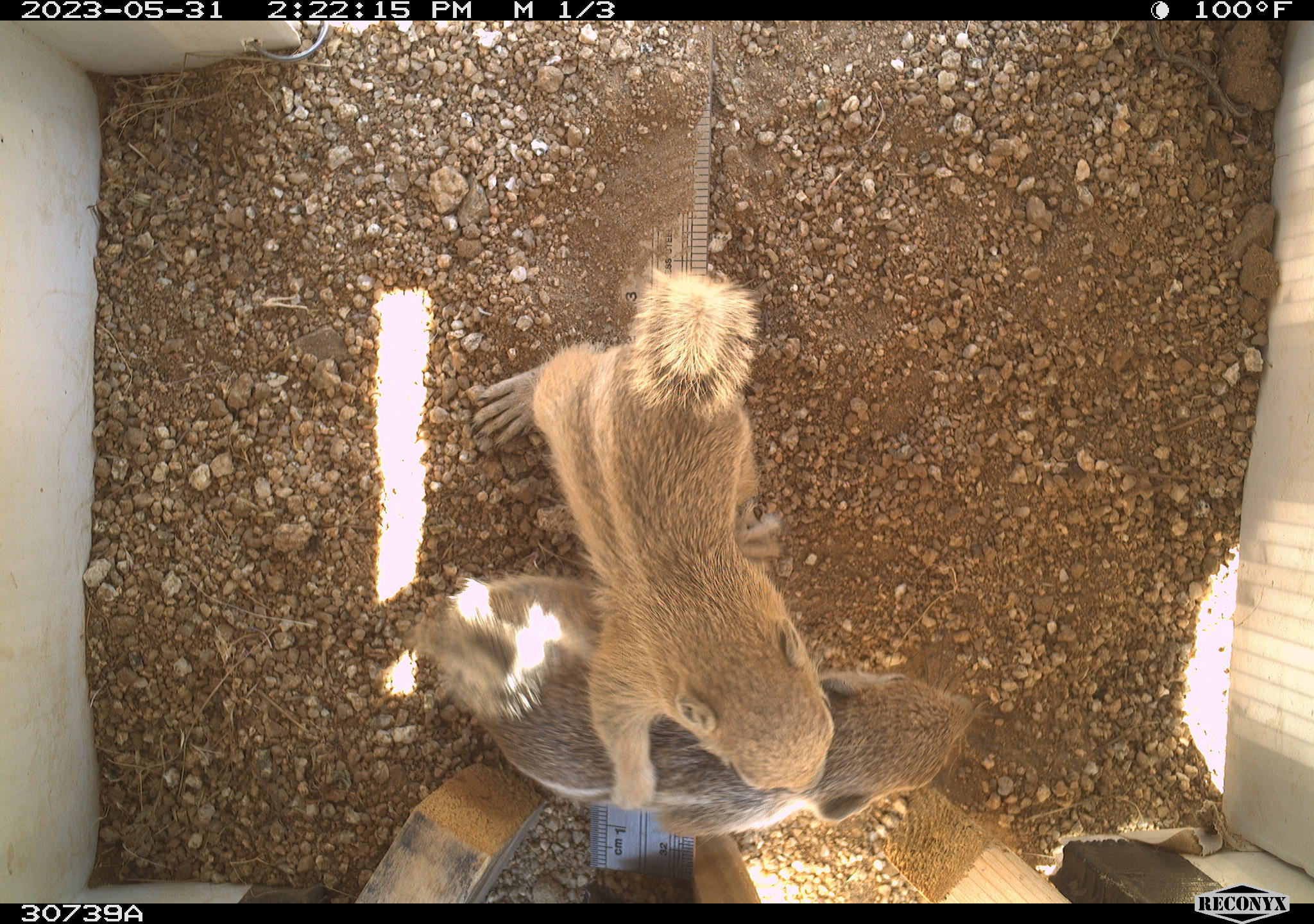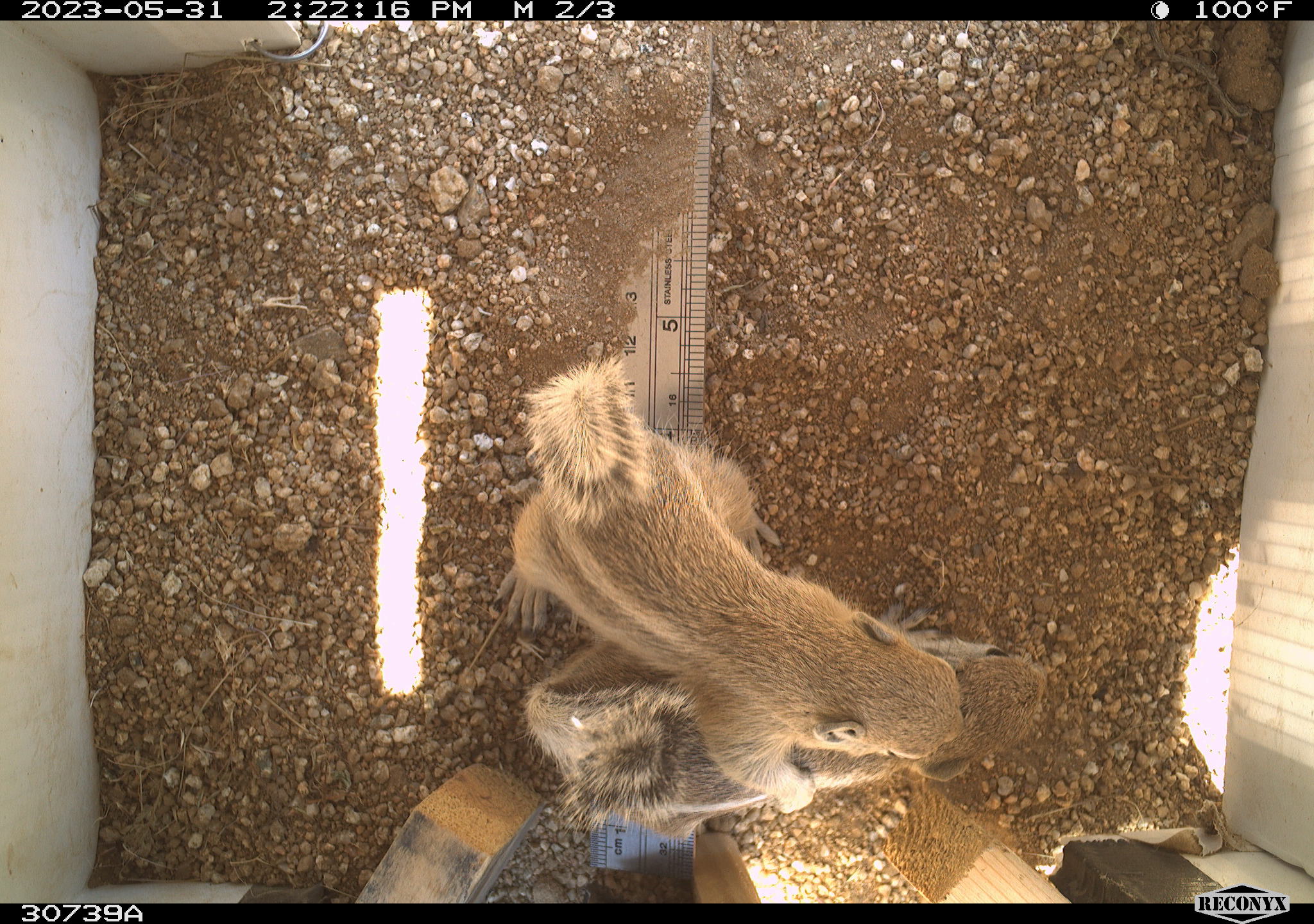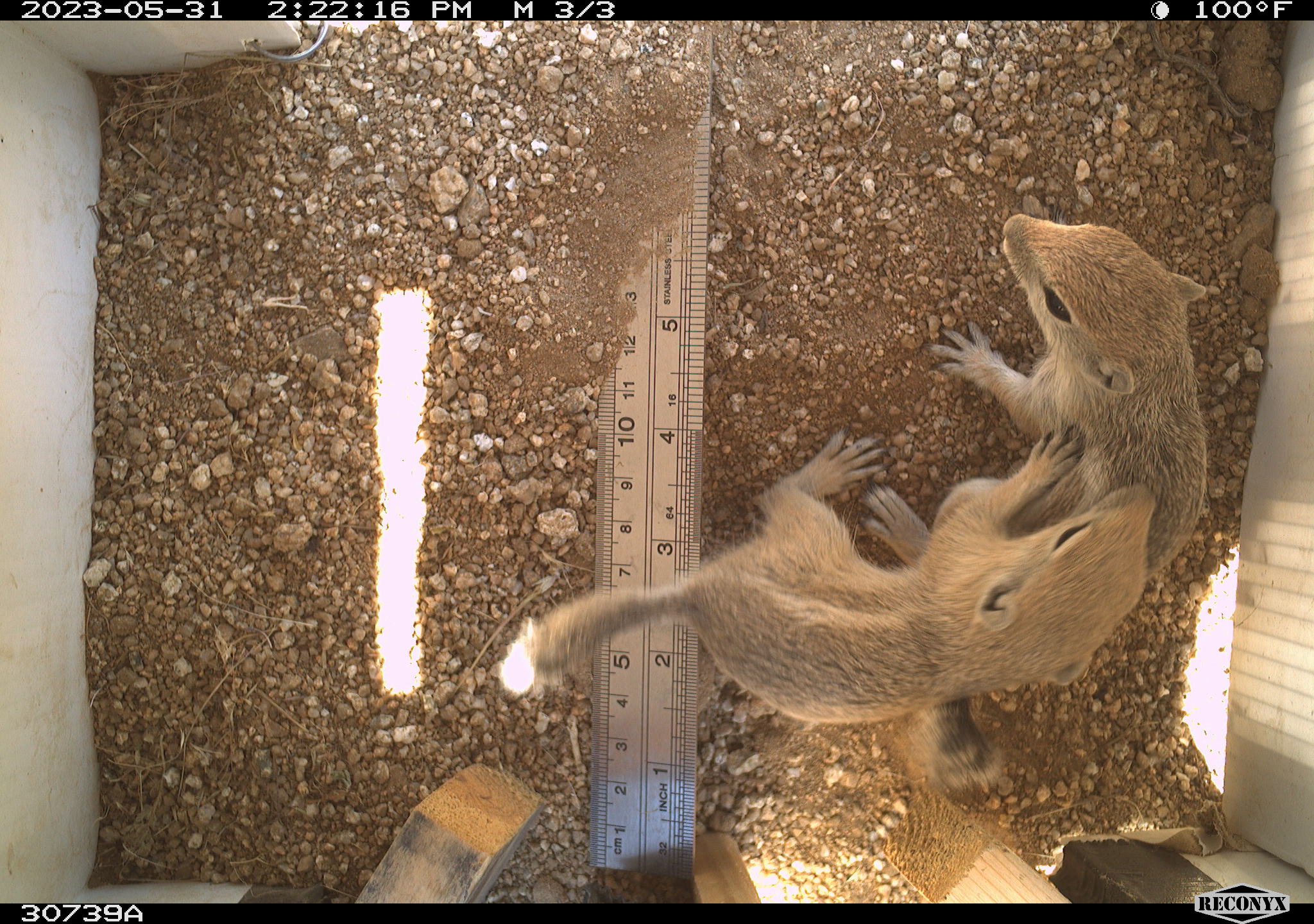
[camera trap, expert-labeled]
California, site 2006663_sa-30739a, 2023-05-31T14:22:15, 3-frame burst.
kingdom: Animalia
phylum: Chordata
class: Mammalia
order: Rodentia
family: Sciuridae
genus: Ammospermophilus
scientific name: Ammospermophilus leucurus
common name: white-tailed antelope squirrel